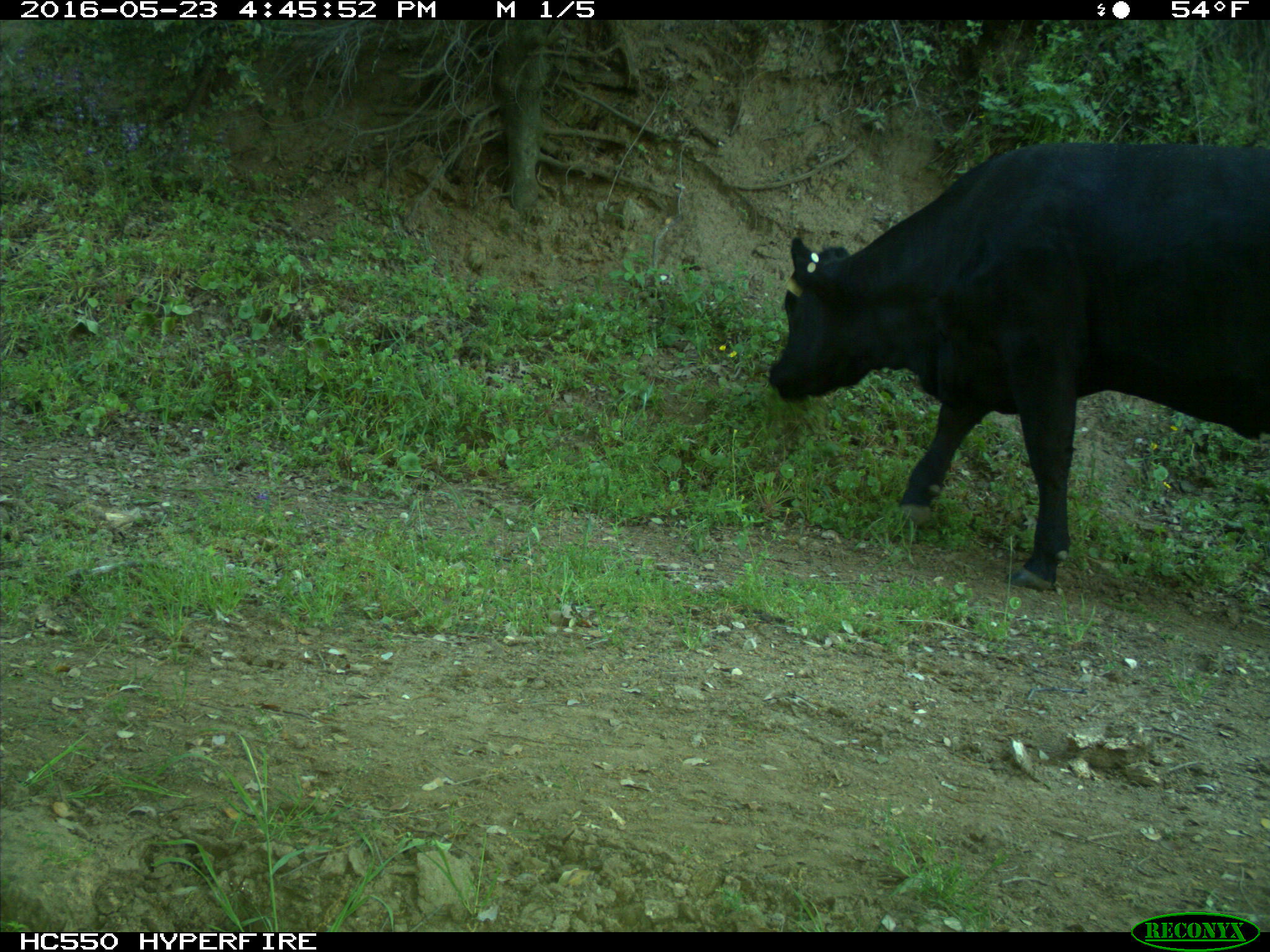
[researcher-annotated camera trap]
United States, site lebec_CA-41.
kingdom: Animalia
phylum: Chordata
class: Mammalia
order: Artiodactyla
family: Bovidae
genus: Bos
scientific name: Bos taurus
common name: domestic cow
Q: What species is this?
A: Bos taurus (domestic cow).